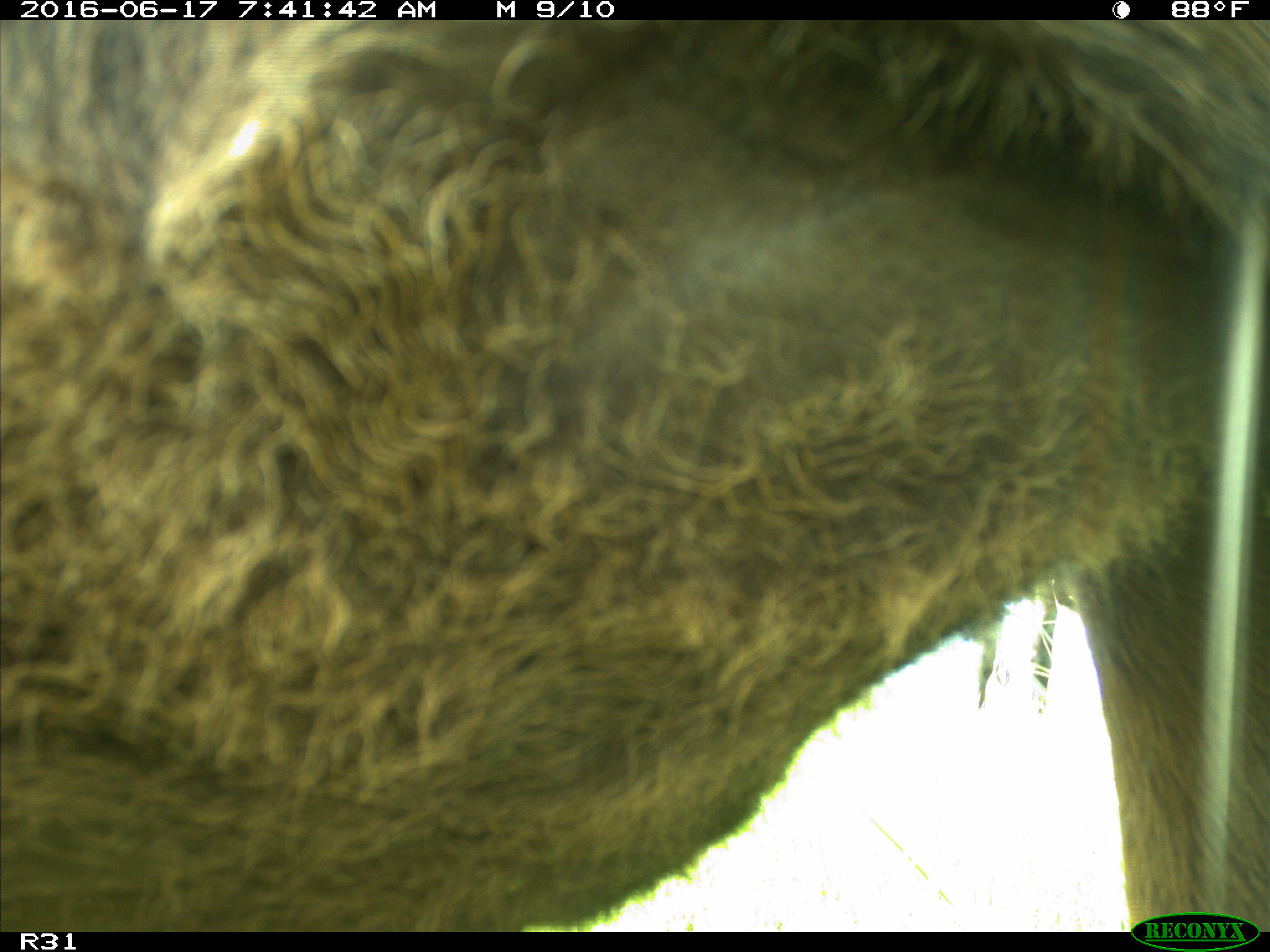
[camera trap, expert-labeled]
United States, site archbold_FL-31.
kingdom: Animalia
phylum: Chordata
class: Mammalia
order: Artiodactyla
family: Bovidae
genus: Bos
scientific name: Bos taurus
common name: domestic cow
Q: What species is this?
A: Bos taurus (domestic cow).